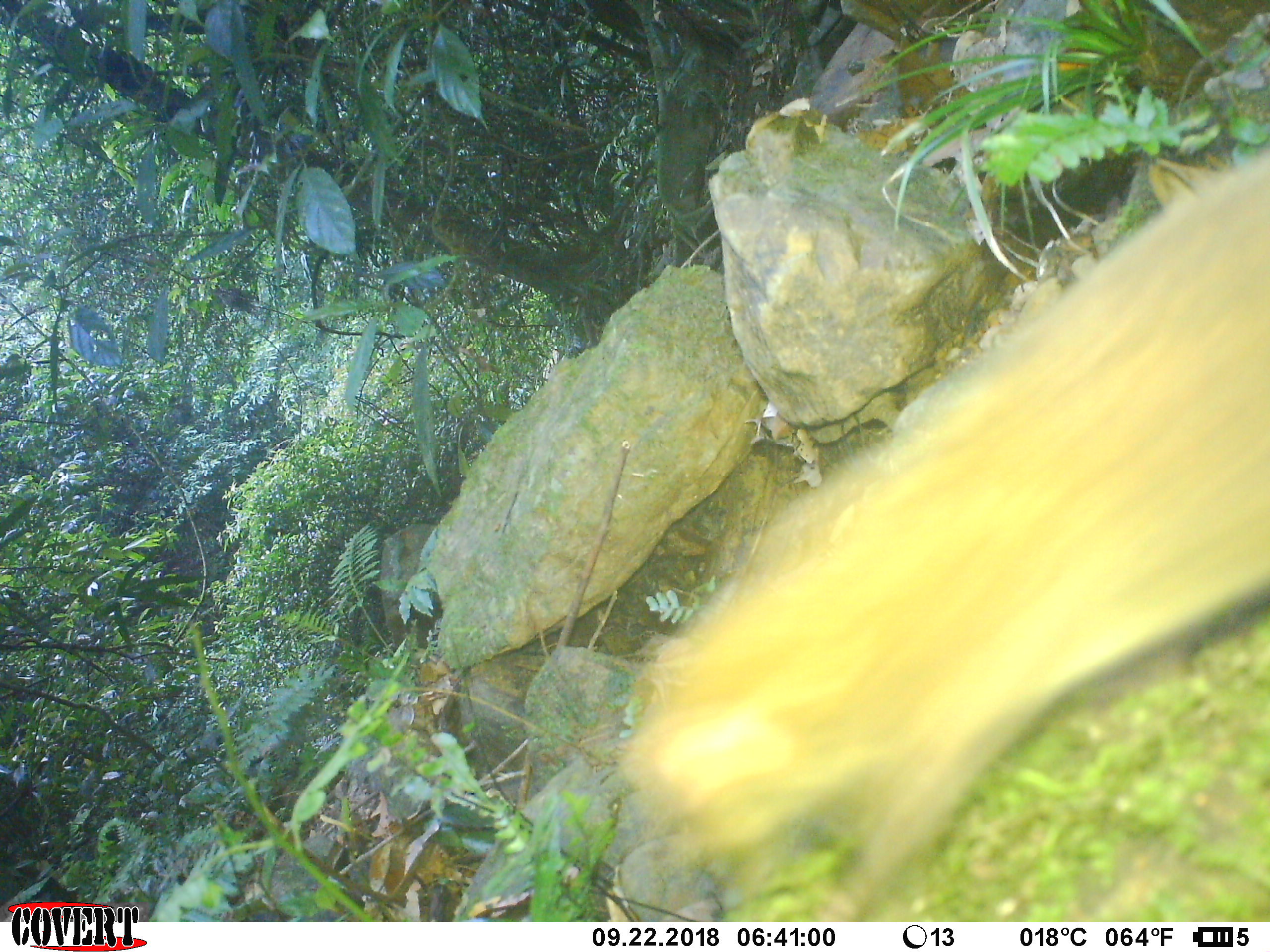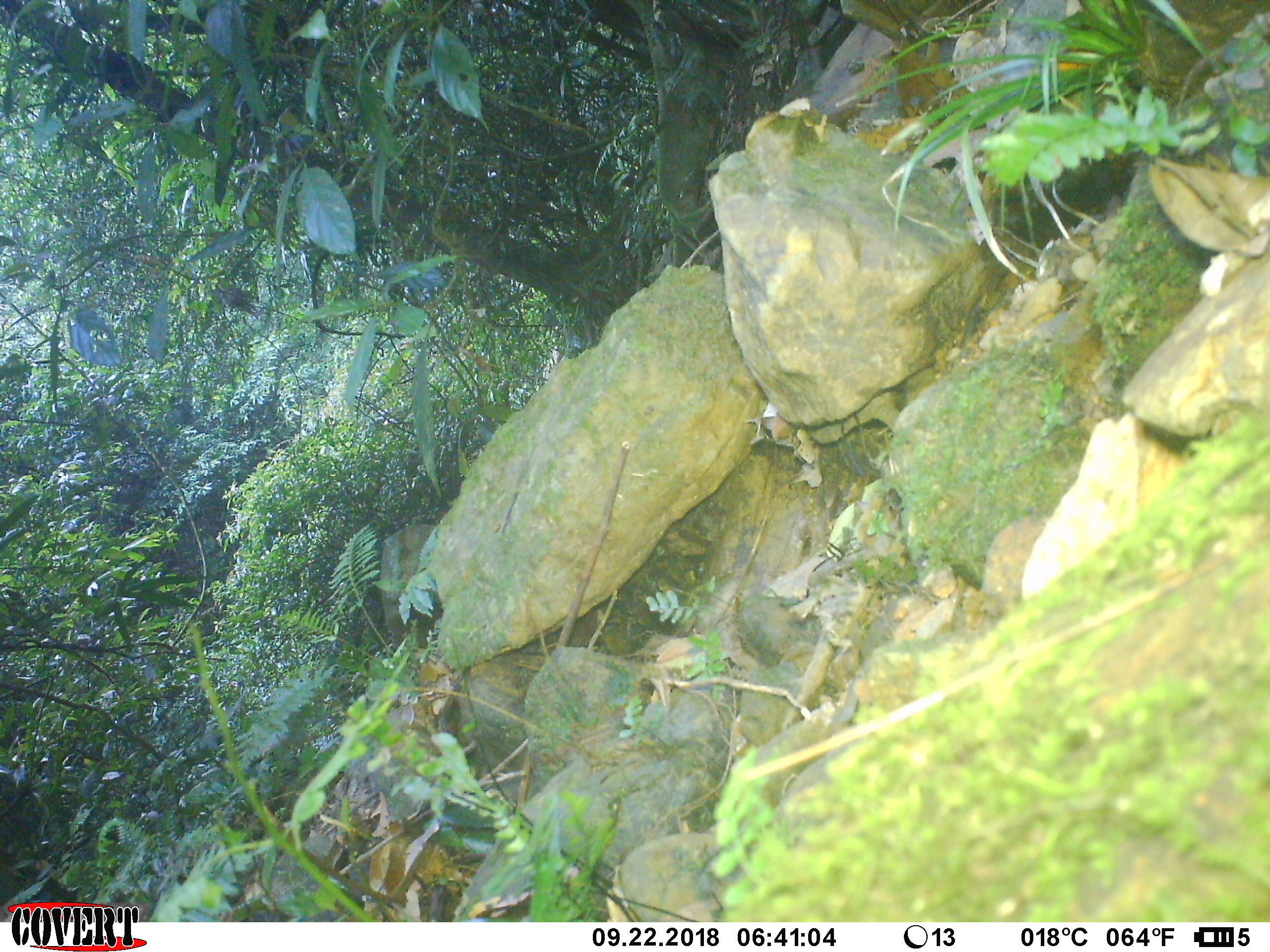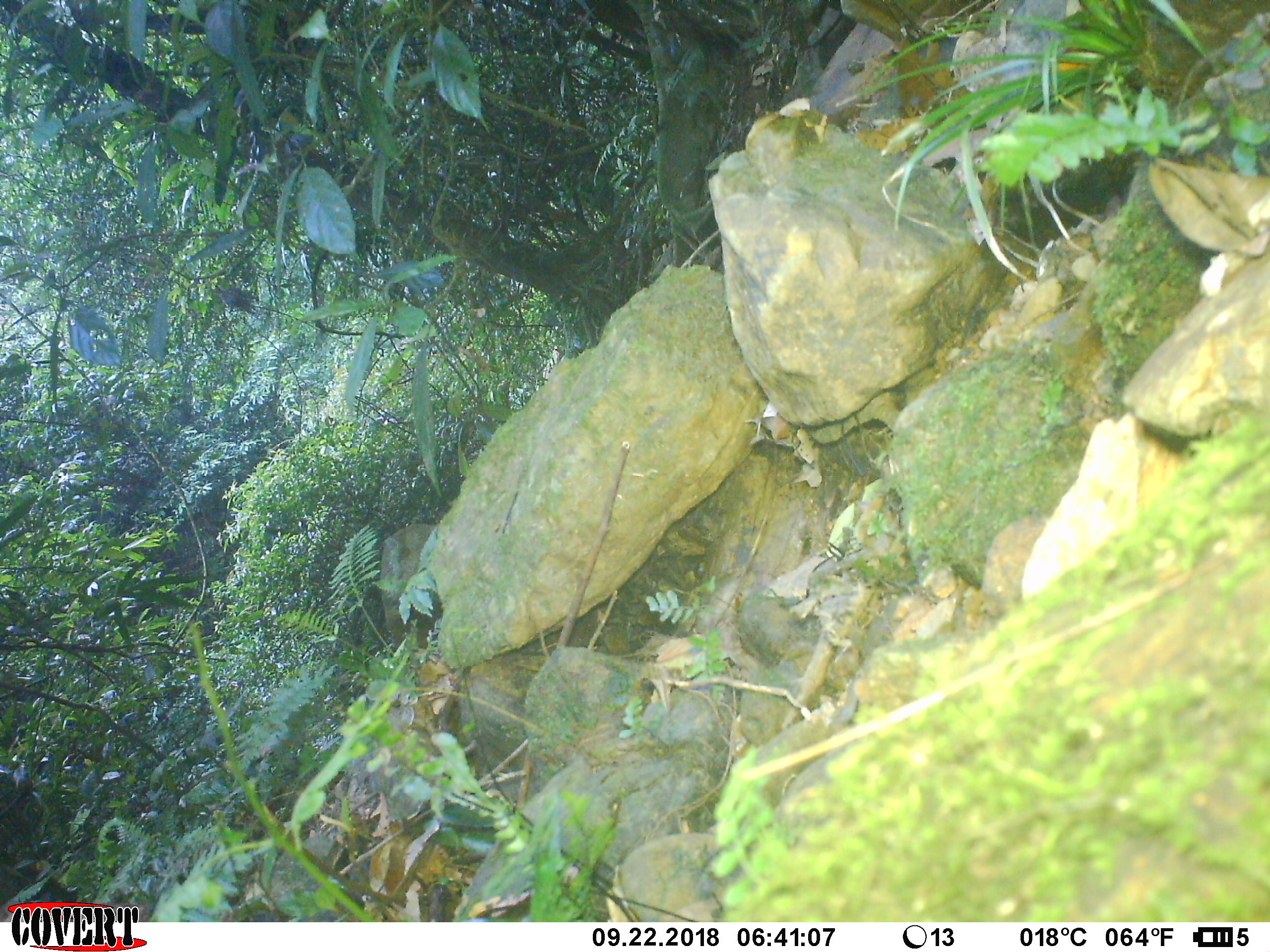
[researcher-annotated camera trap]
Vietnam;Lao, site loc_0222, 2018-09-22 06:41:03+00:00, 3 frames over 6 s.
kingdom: Animalia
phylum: Chordata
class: Mammalia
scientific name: Mammalia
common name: mammal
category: unidentified small mammal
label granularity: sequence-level